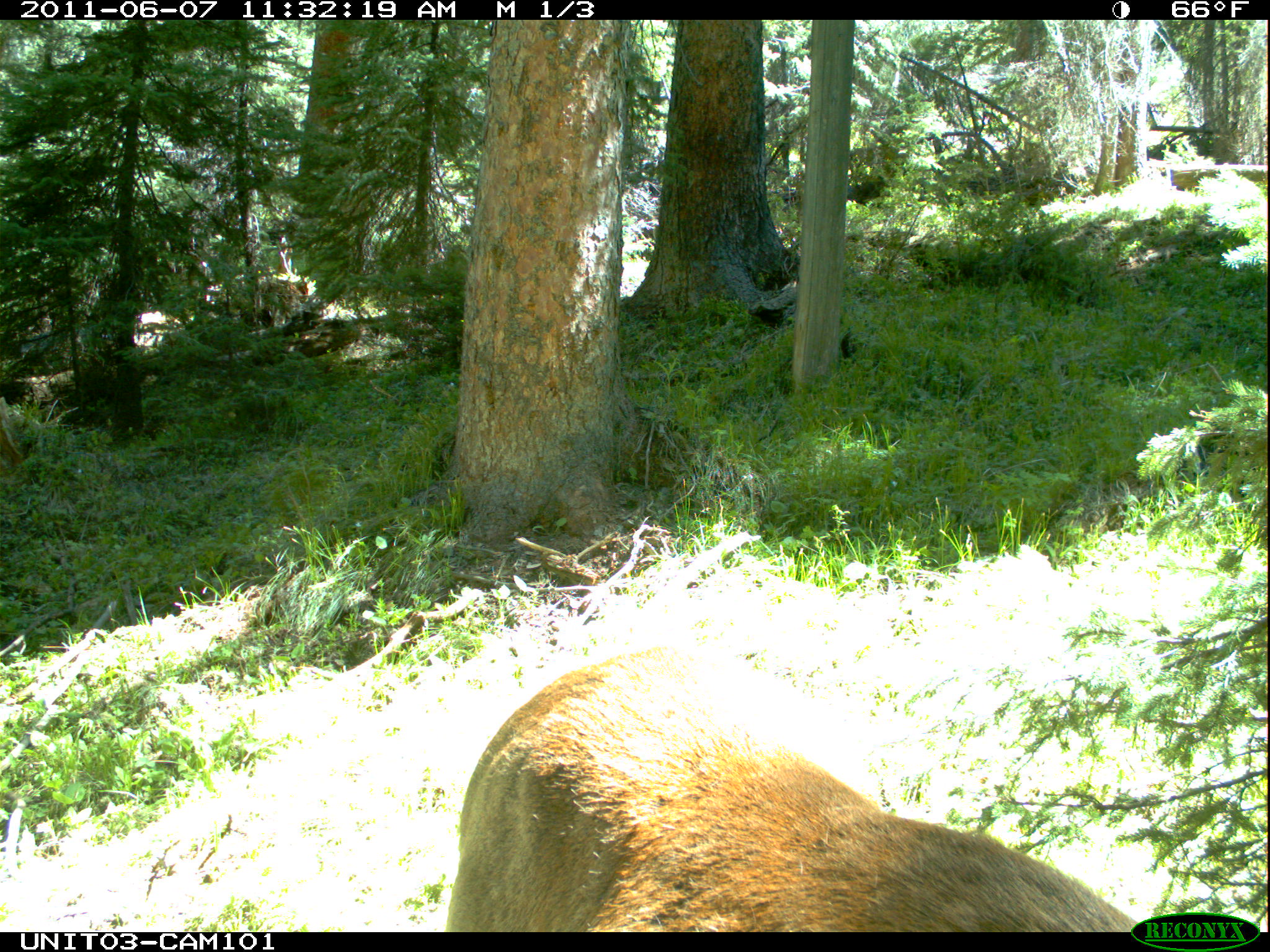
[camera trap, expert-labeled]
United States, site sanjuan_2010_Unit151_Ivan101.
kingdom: Animalia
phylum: Chordata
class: Mammalia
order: Artiodactyla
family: Cervidae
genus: Cervus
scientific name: Cervus elaphus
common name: red deer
Cervus elaphus (red deer).